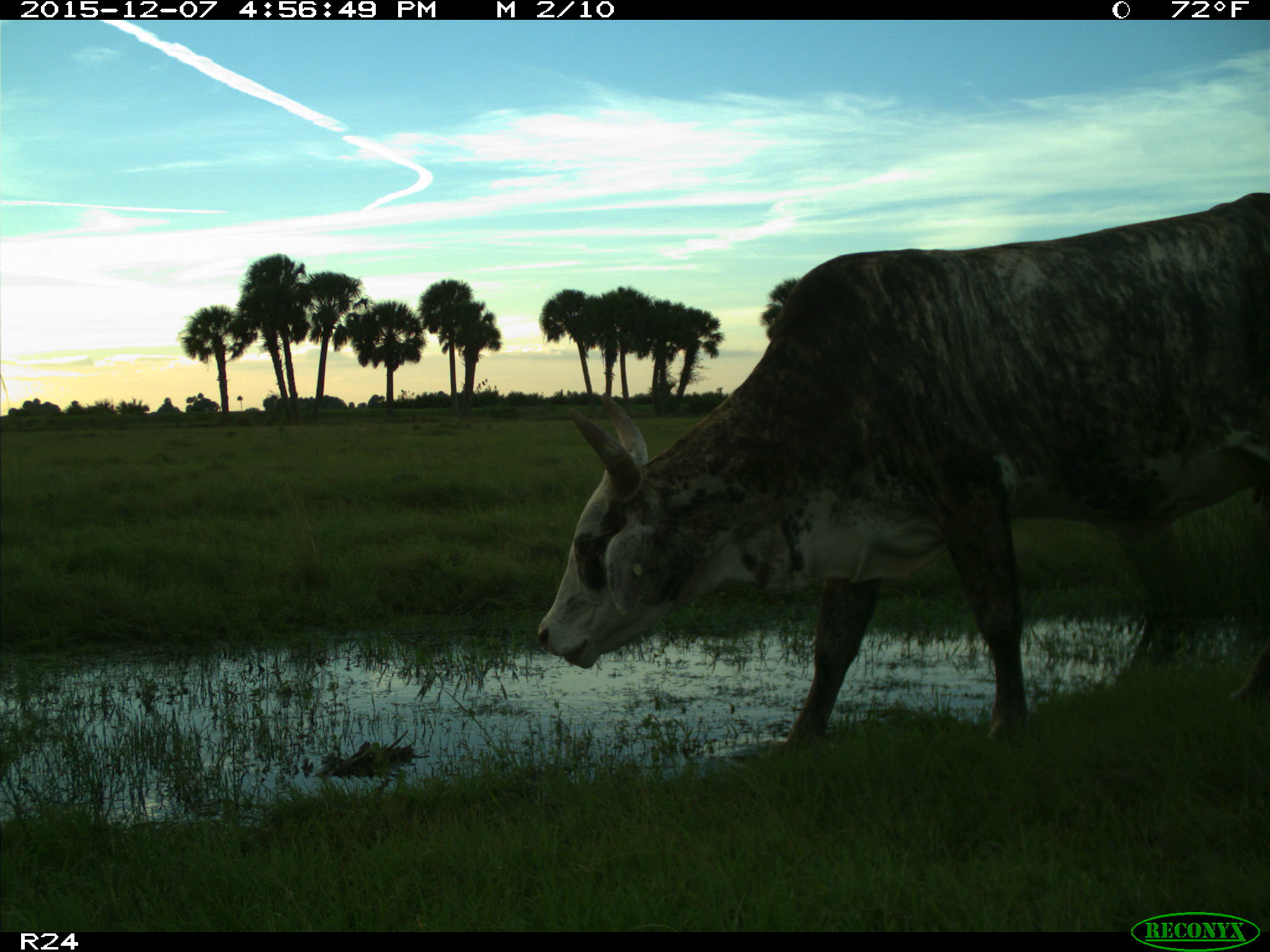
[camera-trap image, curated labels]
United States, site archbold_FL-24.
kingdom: Animalia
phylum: Chordata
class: Mammalia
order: Artiodactyla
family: Bovidae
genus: Bos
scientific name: Bos taurus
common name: domestic cow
Bos taurus (domestic cow).